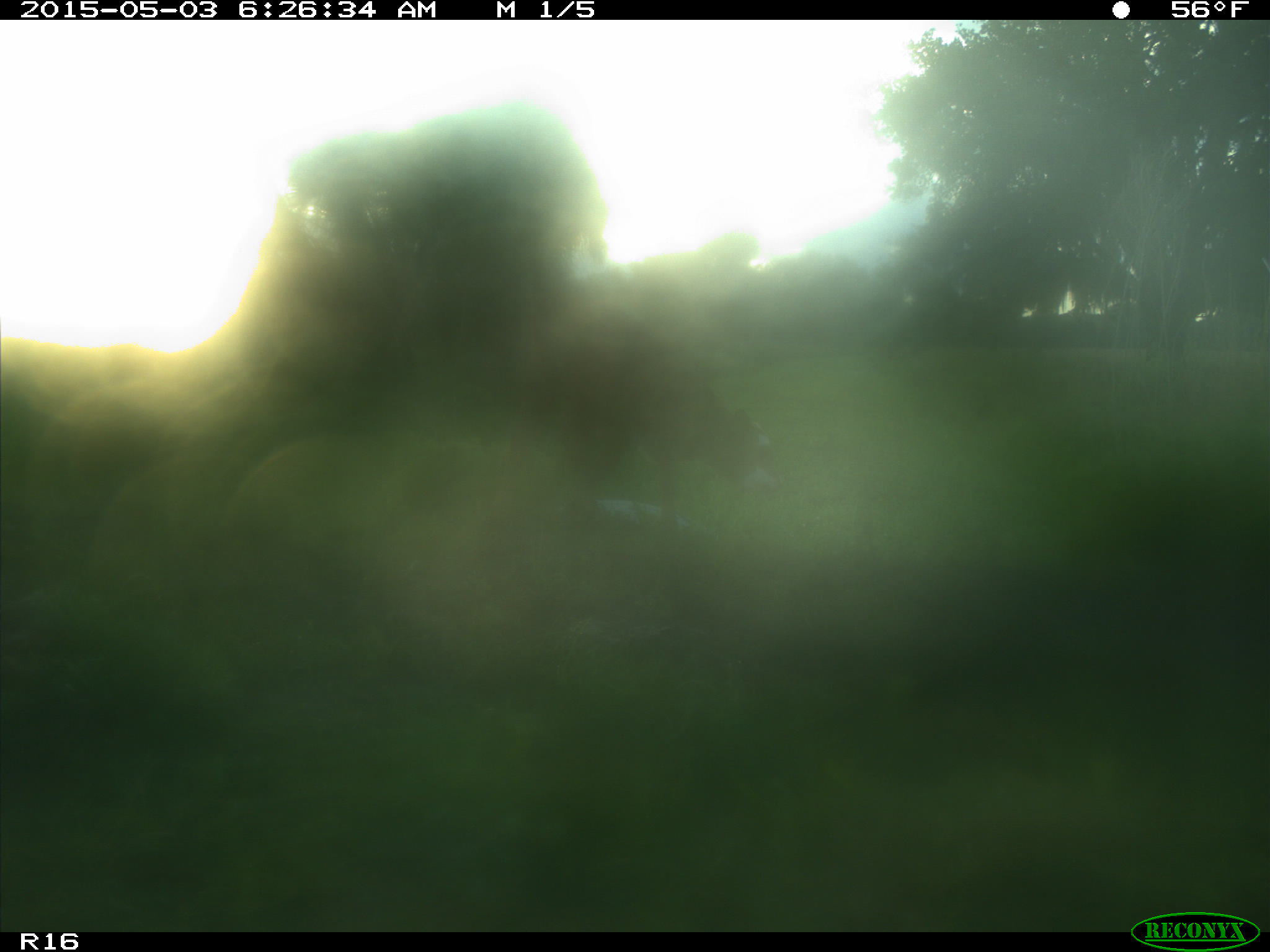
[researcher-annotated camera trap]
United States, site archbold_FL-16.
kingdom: Animalia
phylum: Chordata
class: Mammalia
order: Artiodactyla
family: Bovidae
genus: Bos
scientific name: Bos taurus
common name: domestic cow